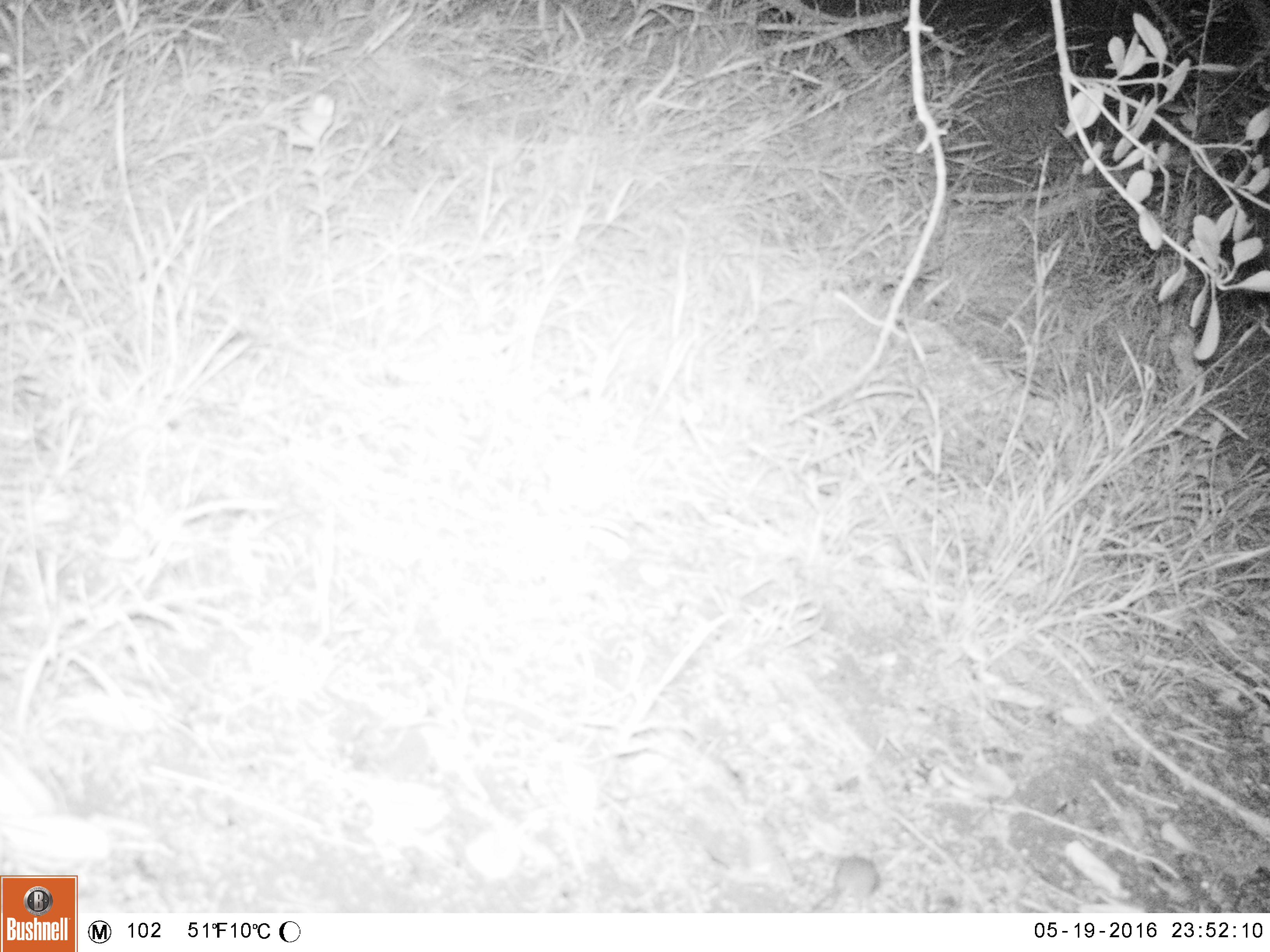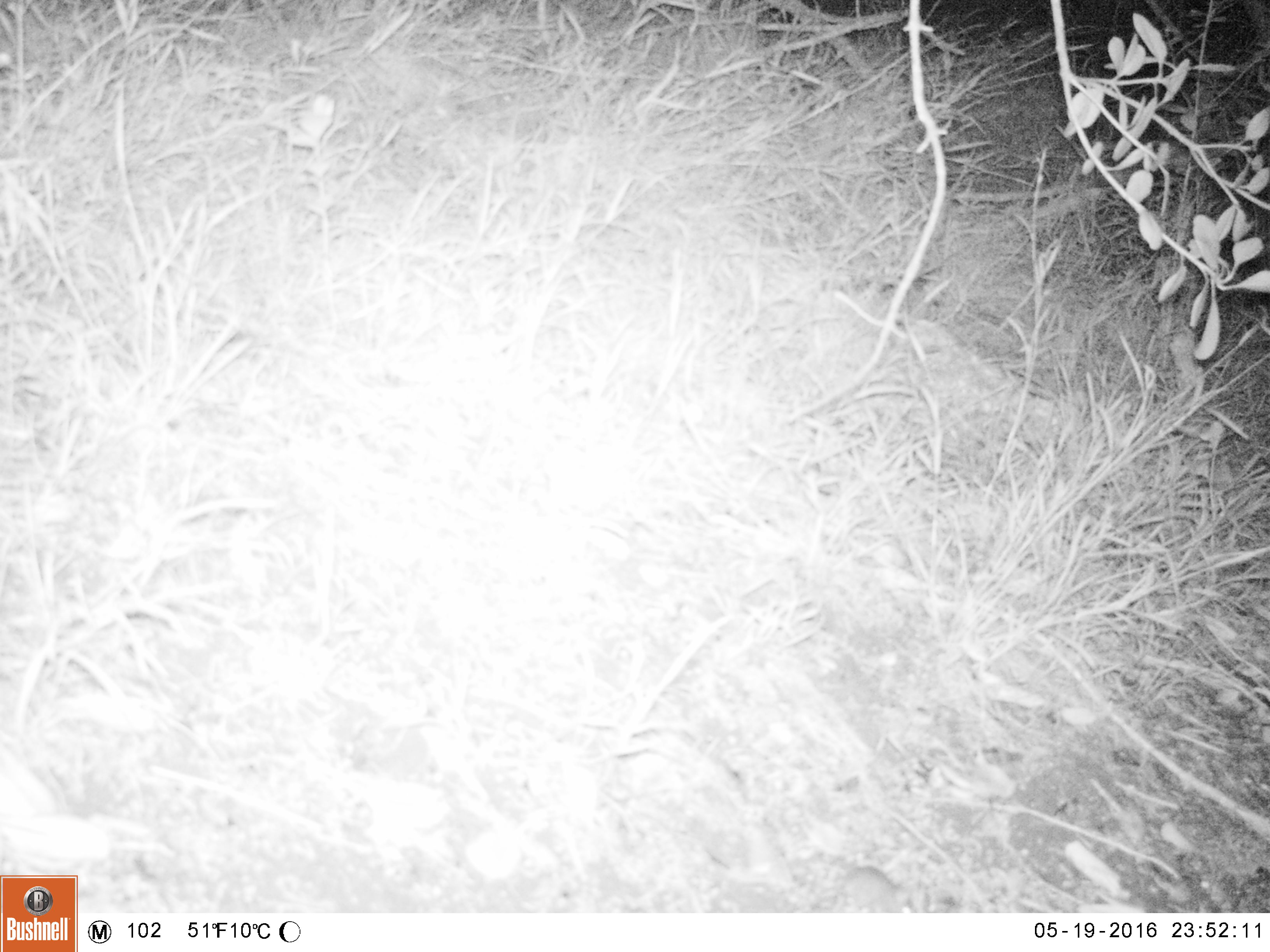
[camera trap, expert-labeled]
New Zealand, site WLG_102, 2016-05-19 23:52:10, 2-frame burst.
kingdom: Animalia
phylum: Chordata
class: Mammalia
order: Rodentia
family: Muridae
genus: Mus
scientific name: Mus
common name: mouse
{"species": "mouse (Mus)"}